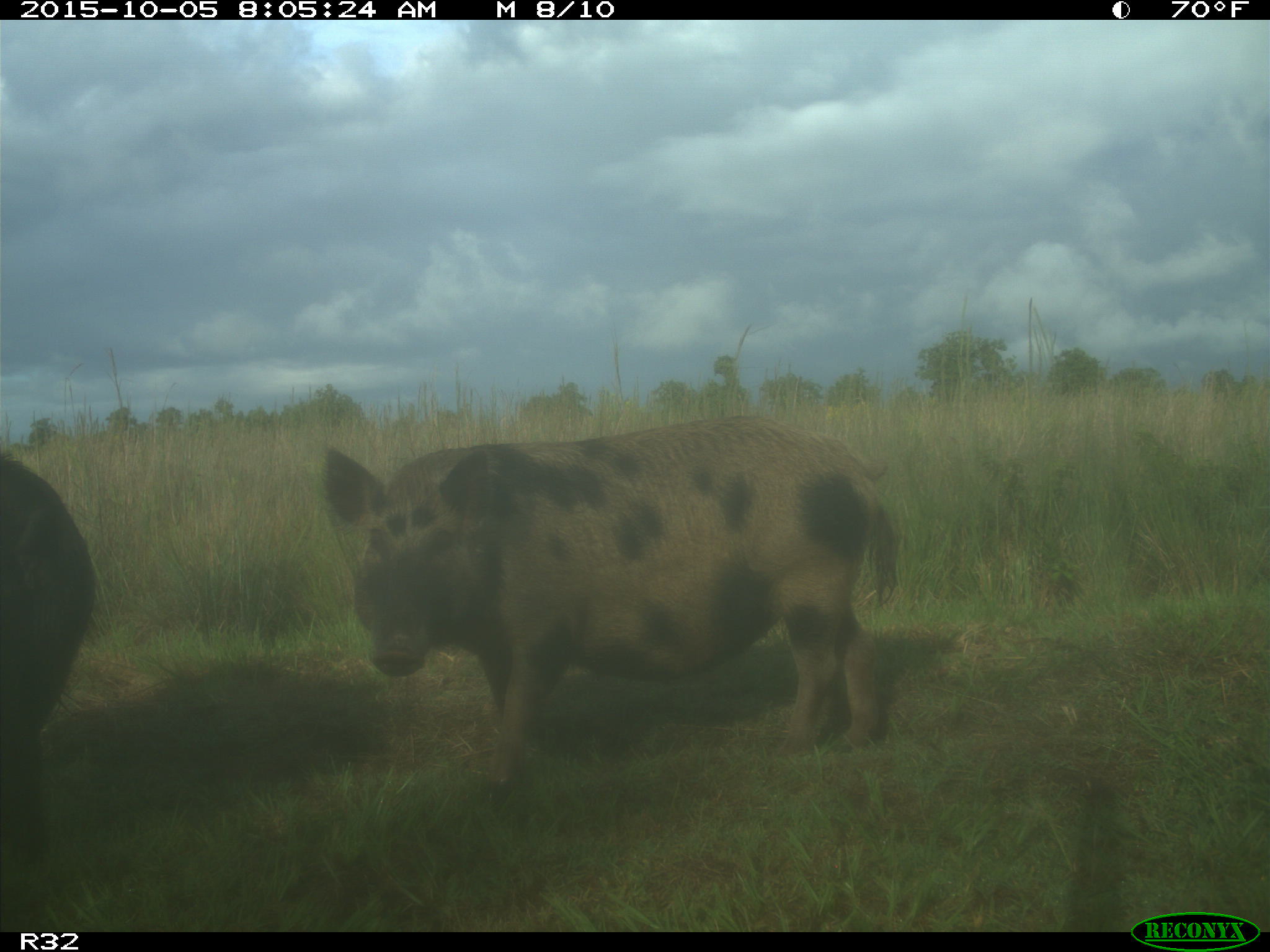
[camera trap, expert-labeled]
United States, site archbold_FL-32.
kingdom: Animalia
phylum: Chordata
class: Mammalia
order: Artiodactyla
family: Suidae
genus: Sus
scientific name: Sus scrofa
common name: wild boar